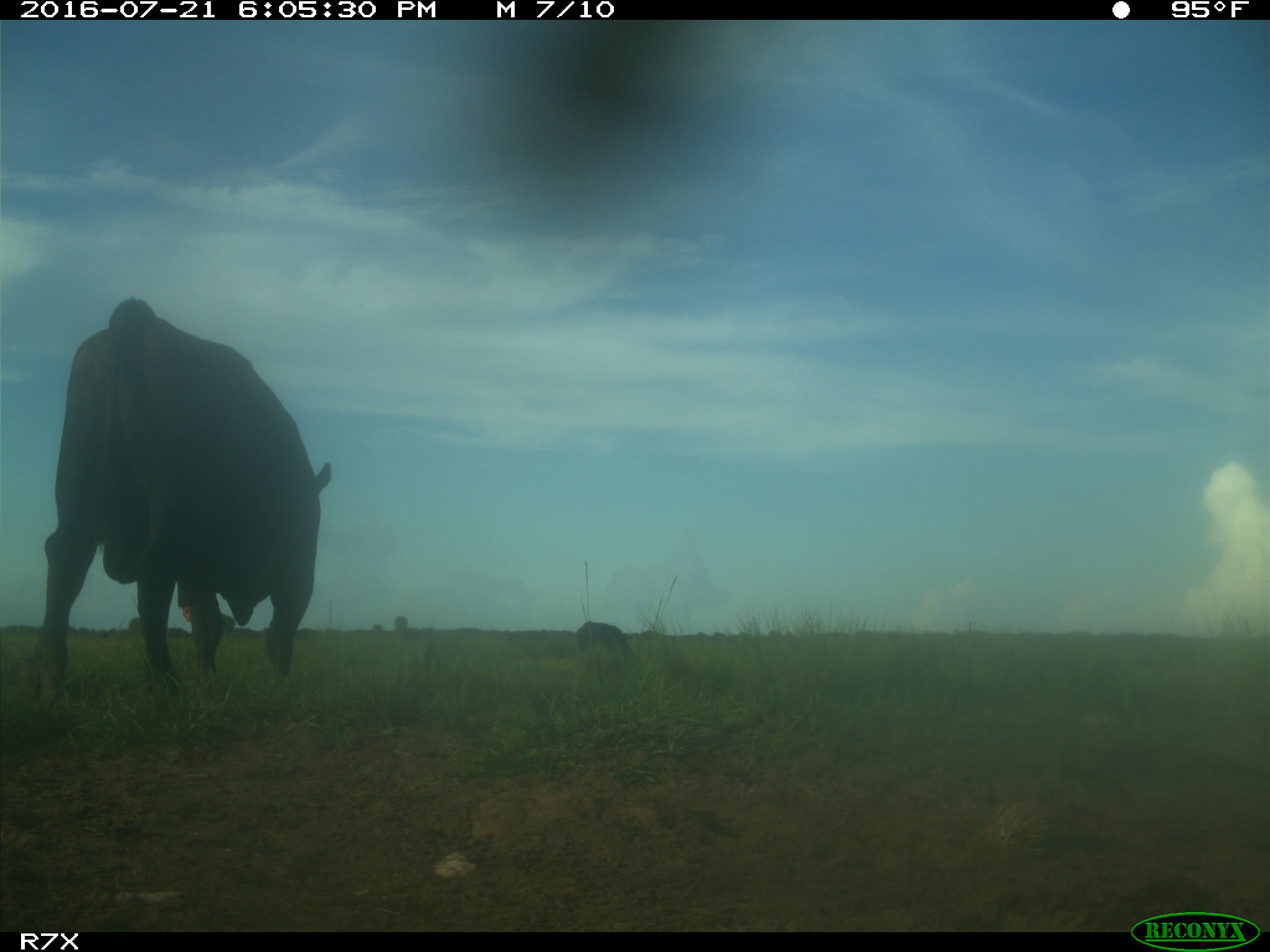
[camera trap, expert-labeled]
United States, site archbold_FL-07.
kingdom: Animalia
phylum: Chordata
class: Mammalia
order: Artiodactyla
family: Bovidae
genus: Bos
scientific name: Bos taurus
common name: domestic cow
Bos taurus (domestic cow).